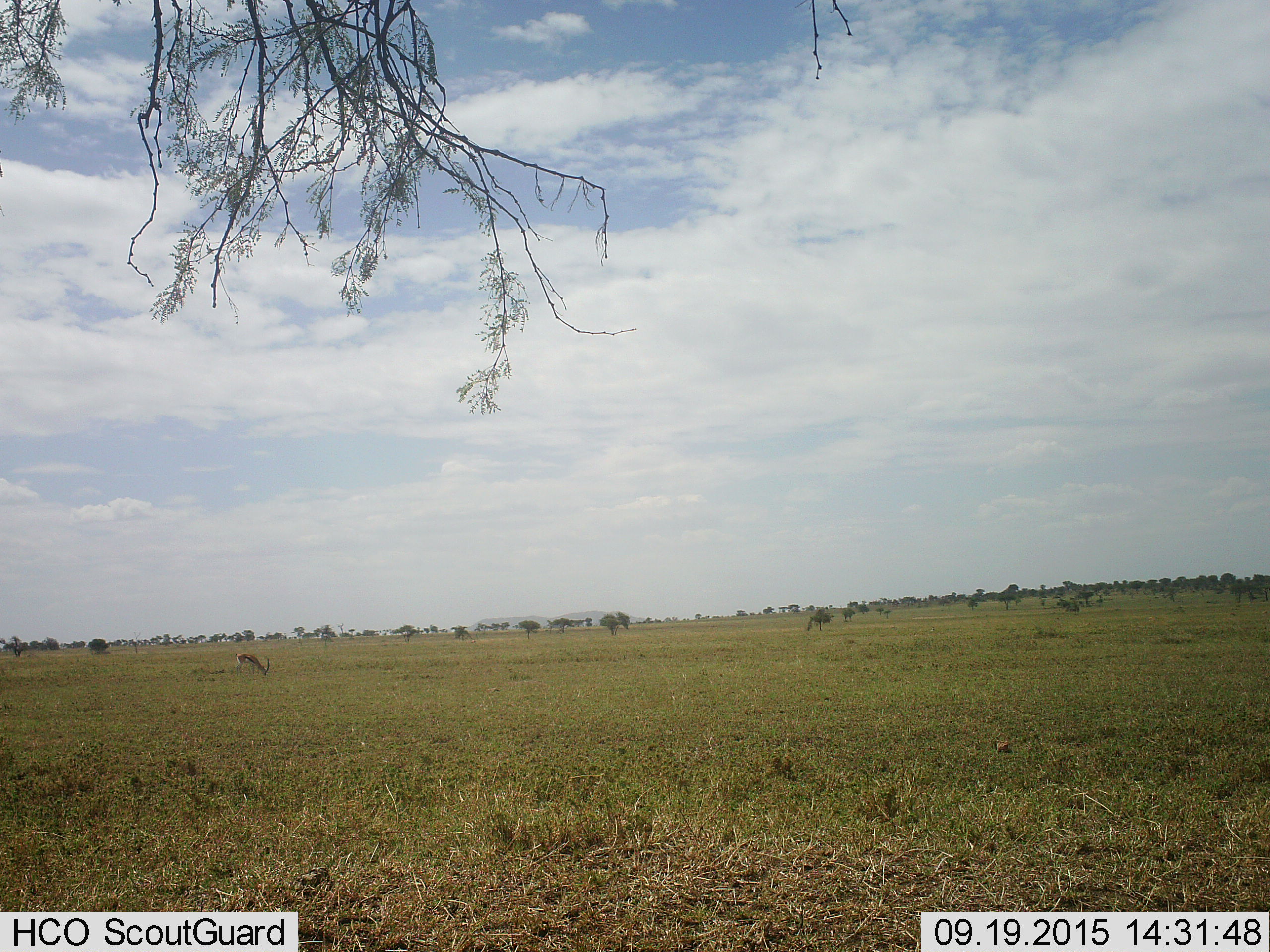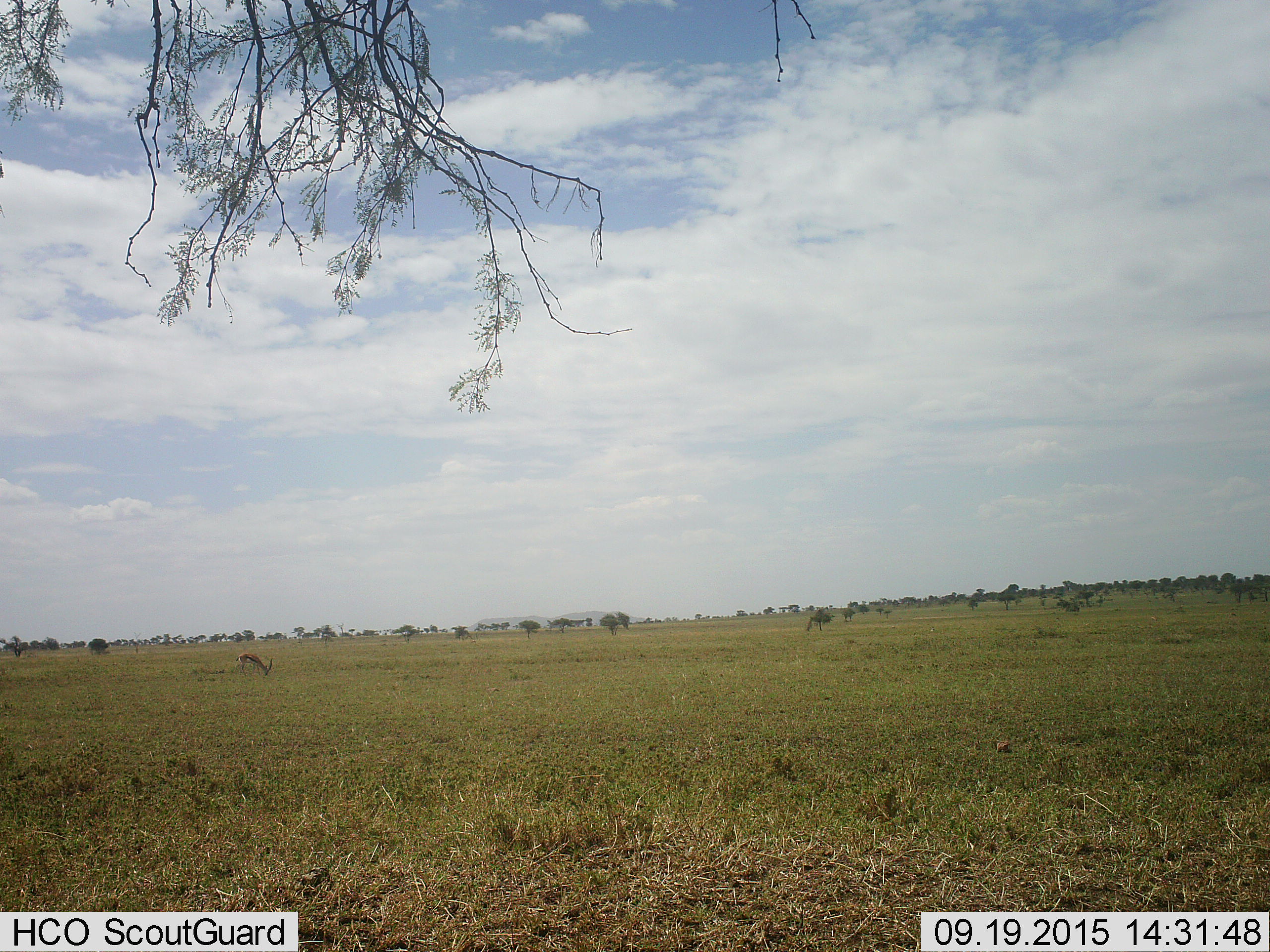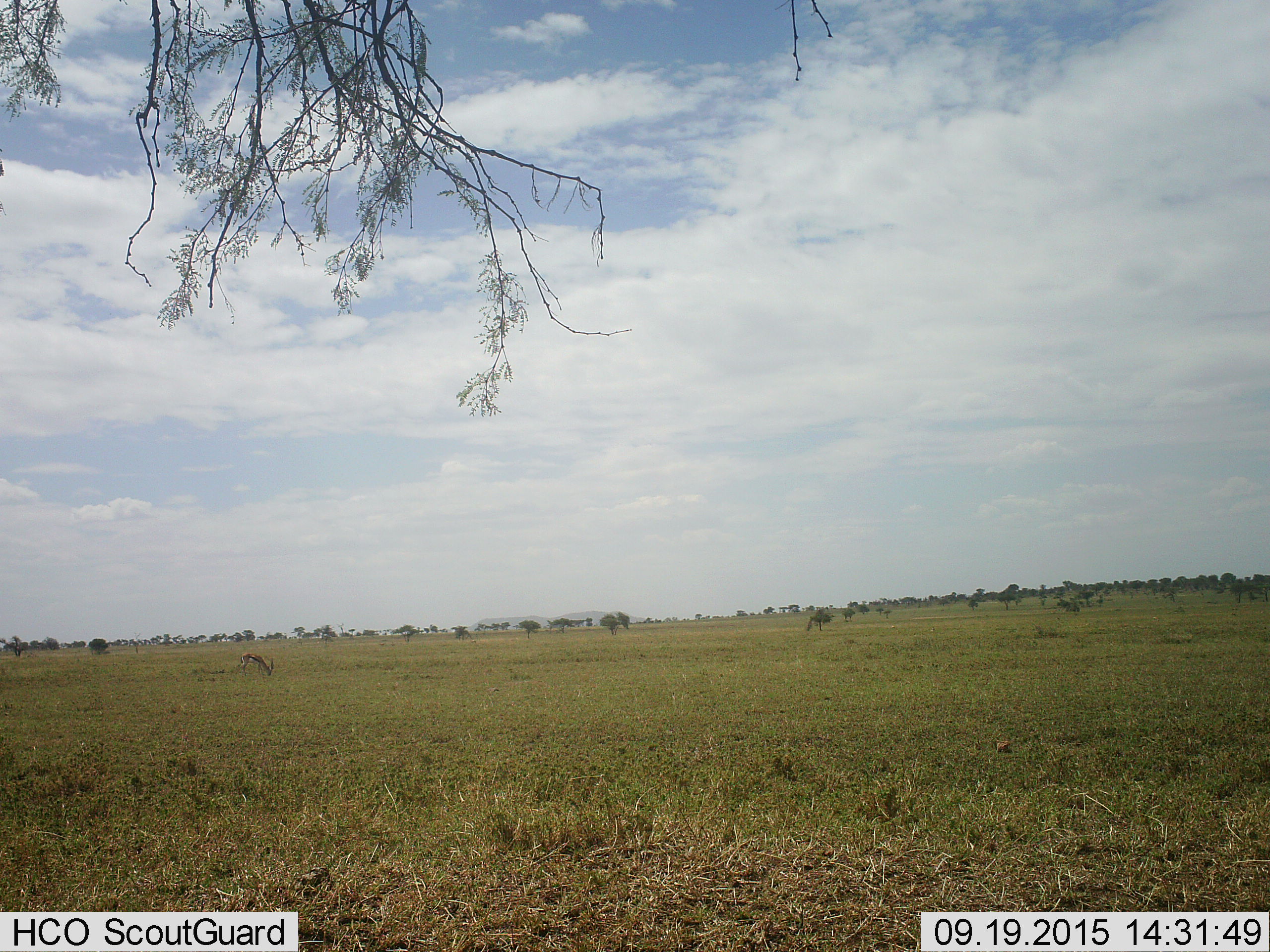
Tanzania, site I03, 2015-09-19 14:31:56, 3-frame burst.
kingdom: Animalia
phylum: Chordata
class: Mammalia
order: Artiodactyla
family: Bovidae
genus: Eudorcas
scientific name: Eudorcas thomsonii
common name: thomson's gazelle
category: gazellethomsons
Gazellethomsons (thomson's gazelle) (Eudorcas thomsonii), count 1. Behavior (volunteer vote fractions): standing 12%, resting 0%, moving 12%, interacting 0%. Young present (vote fraction): 0%. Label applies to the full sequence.